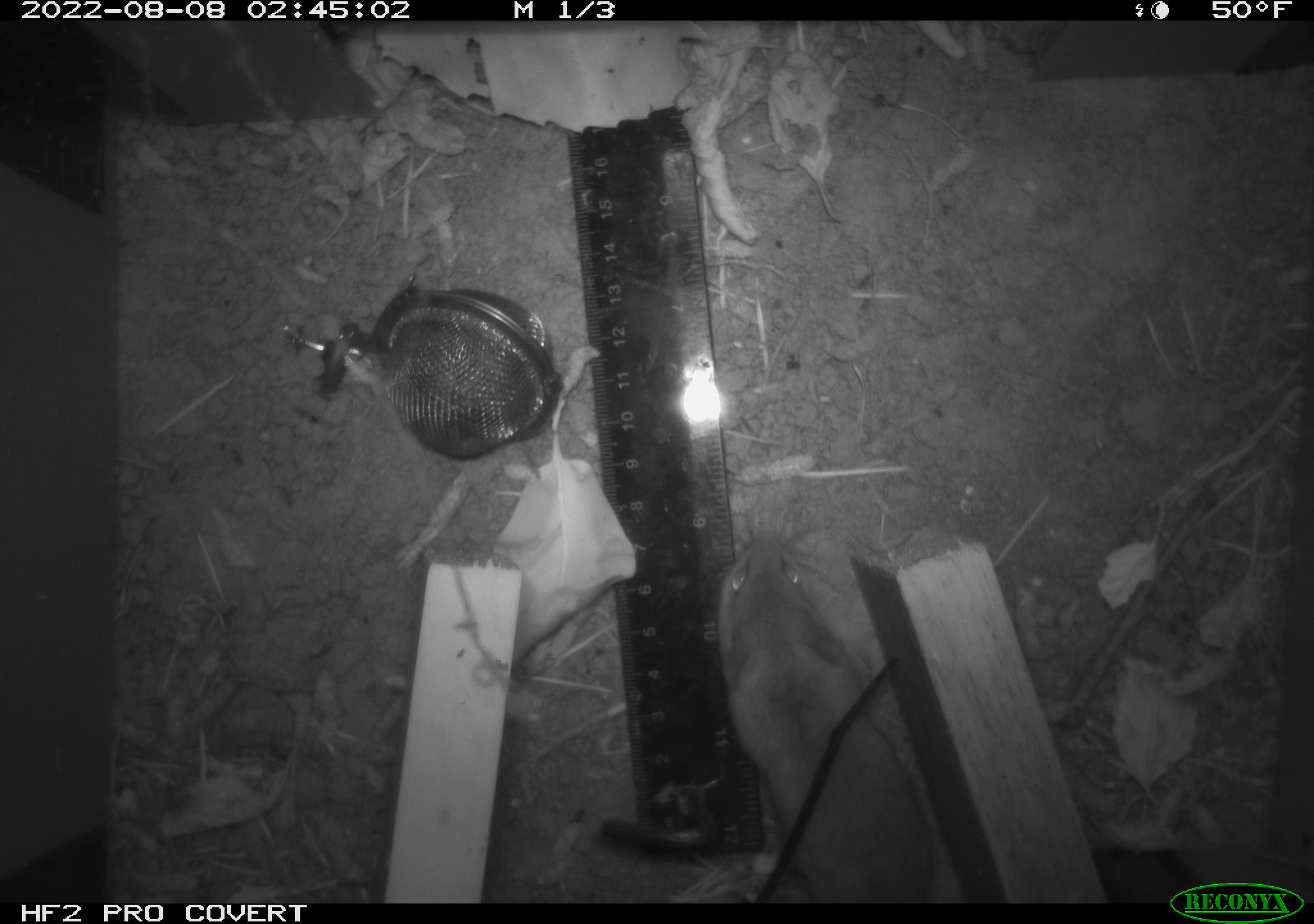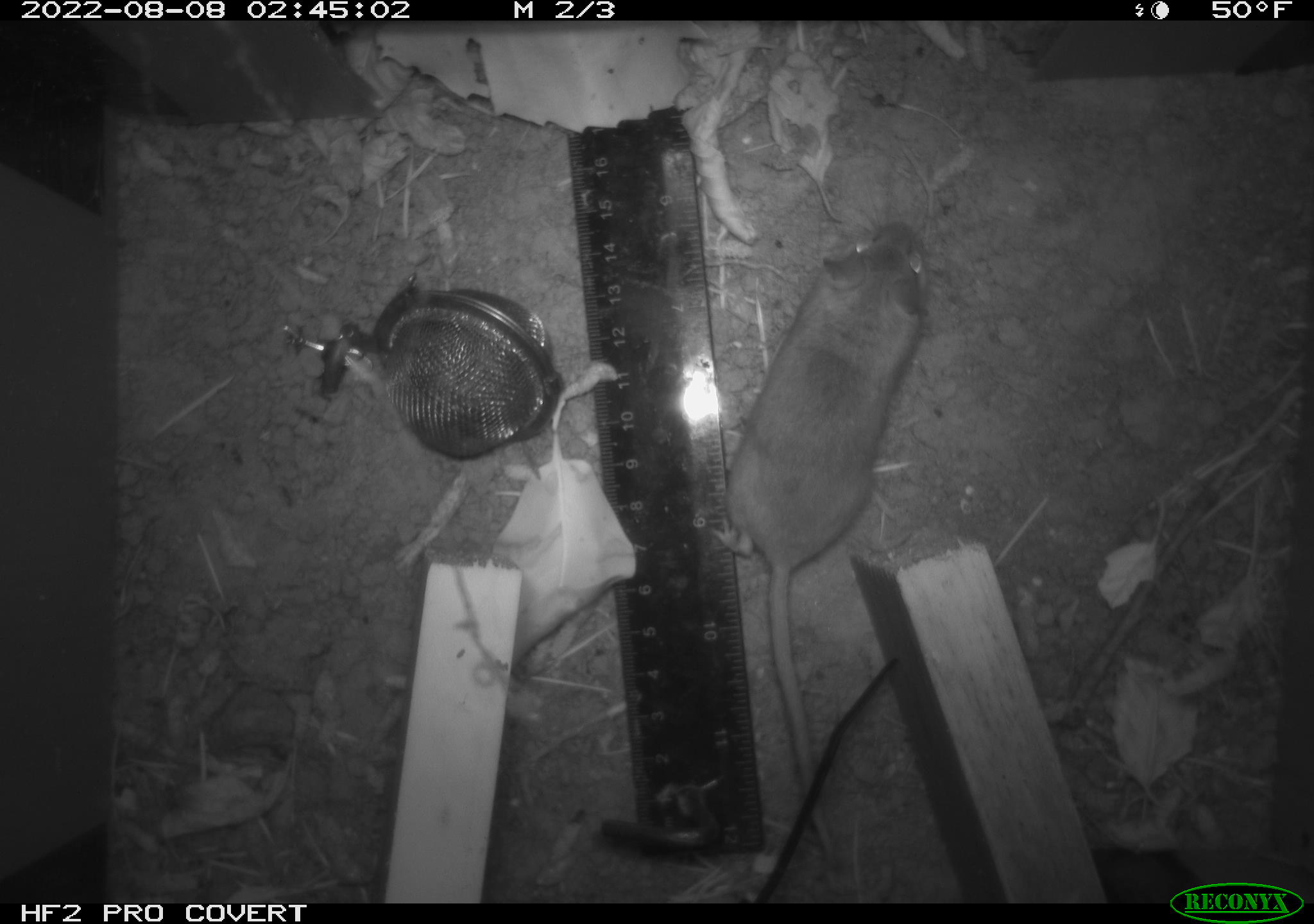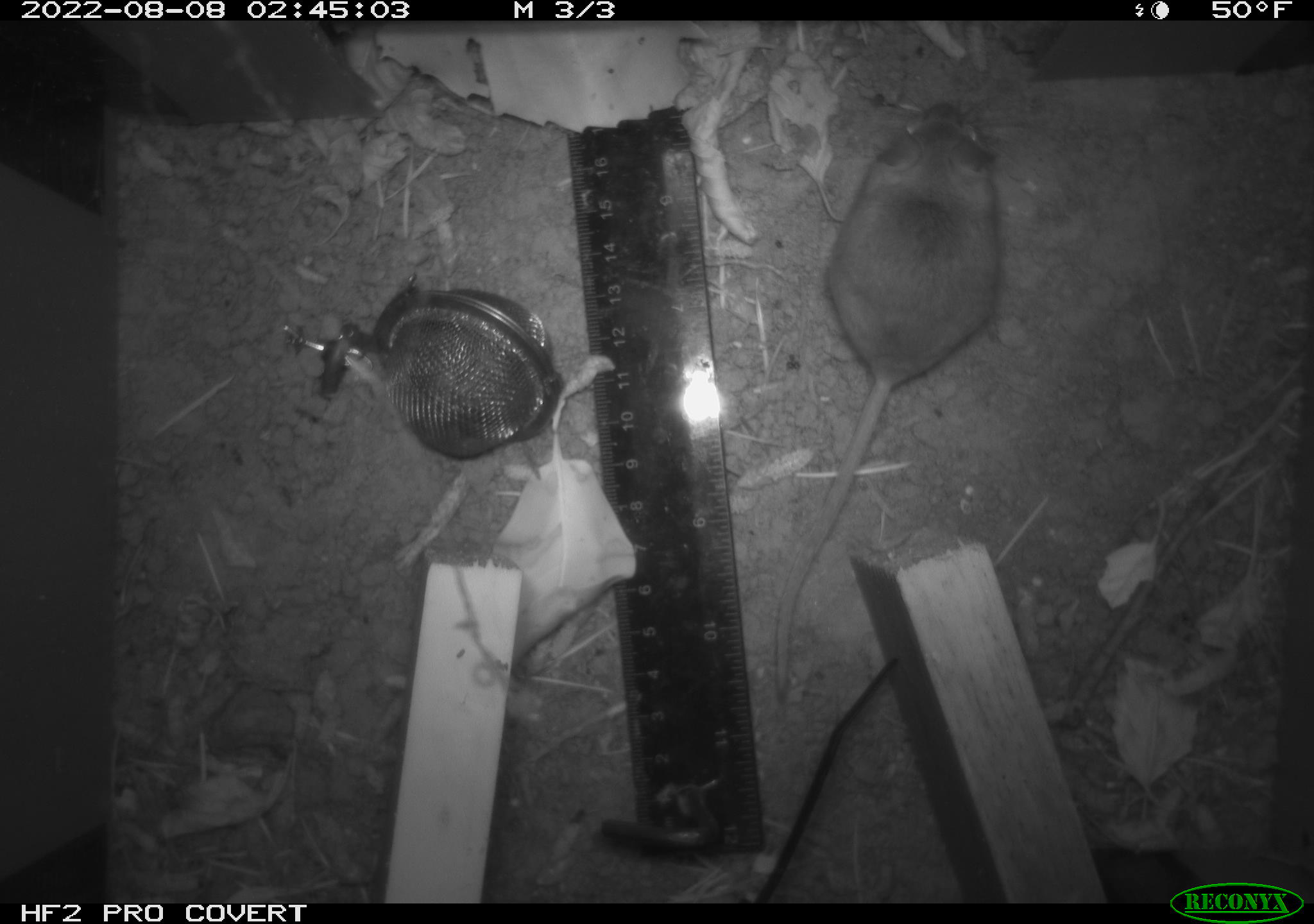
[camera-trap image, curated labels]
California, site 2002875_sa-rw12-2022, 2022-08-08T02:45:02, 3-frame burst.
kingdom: Animalia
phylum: Chordata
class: Mammalia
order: Rodentia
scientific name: Rodentia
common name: rodent